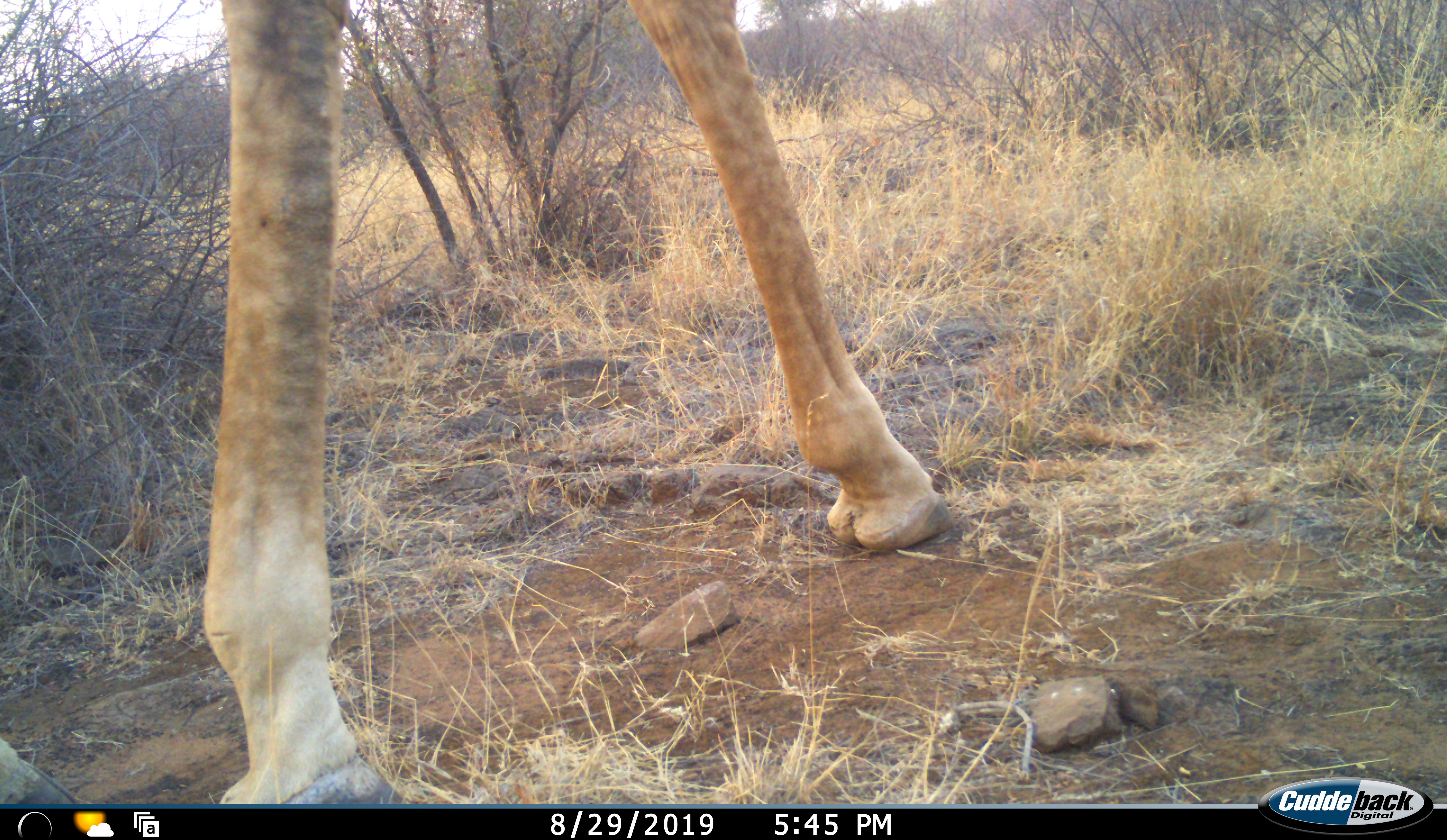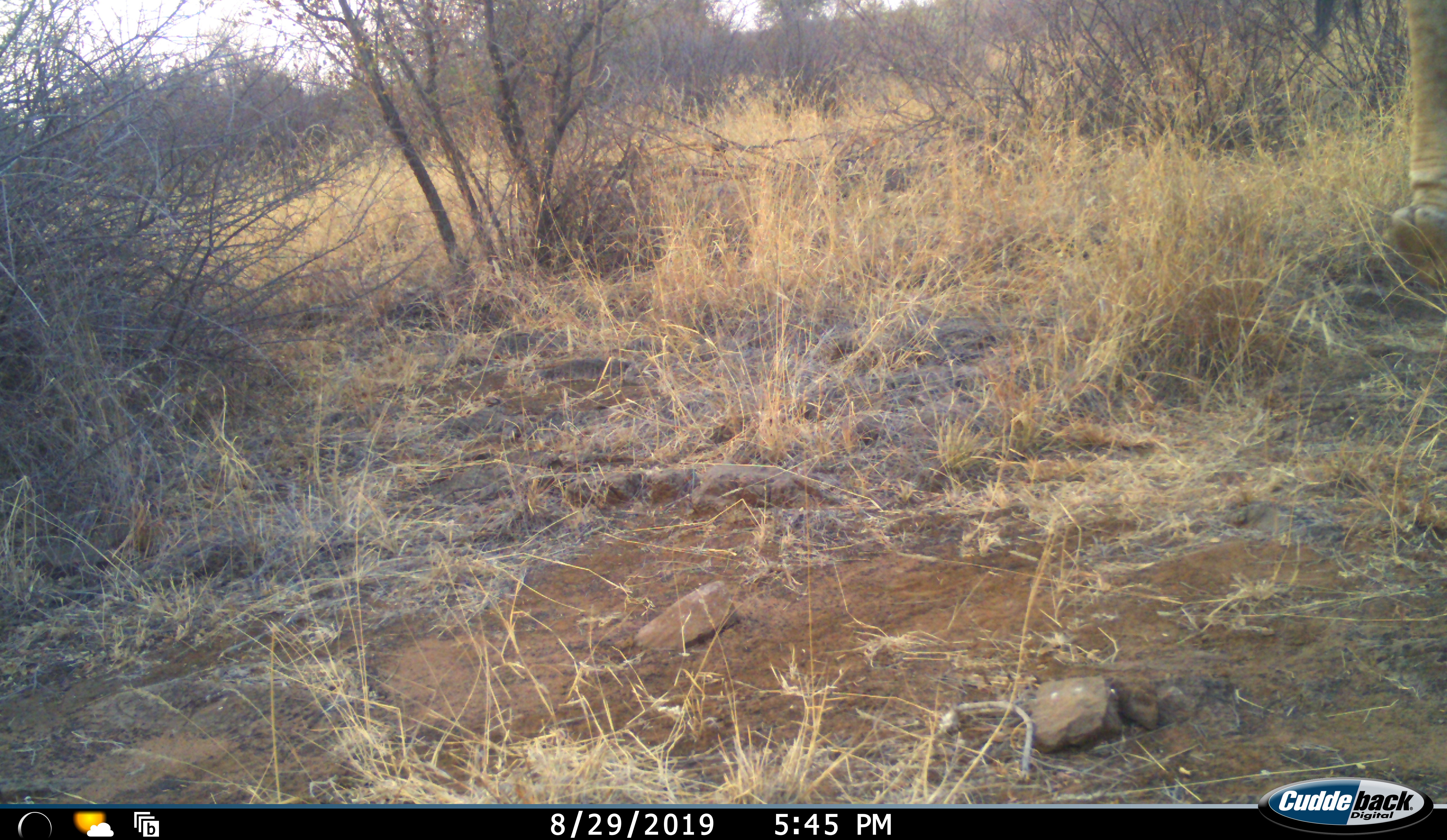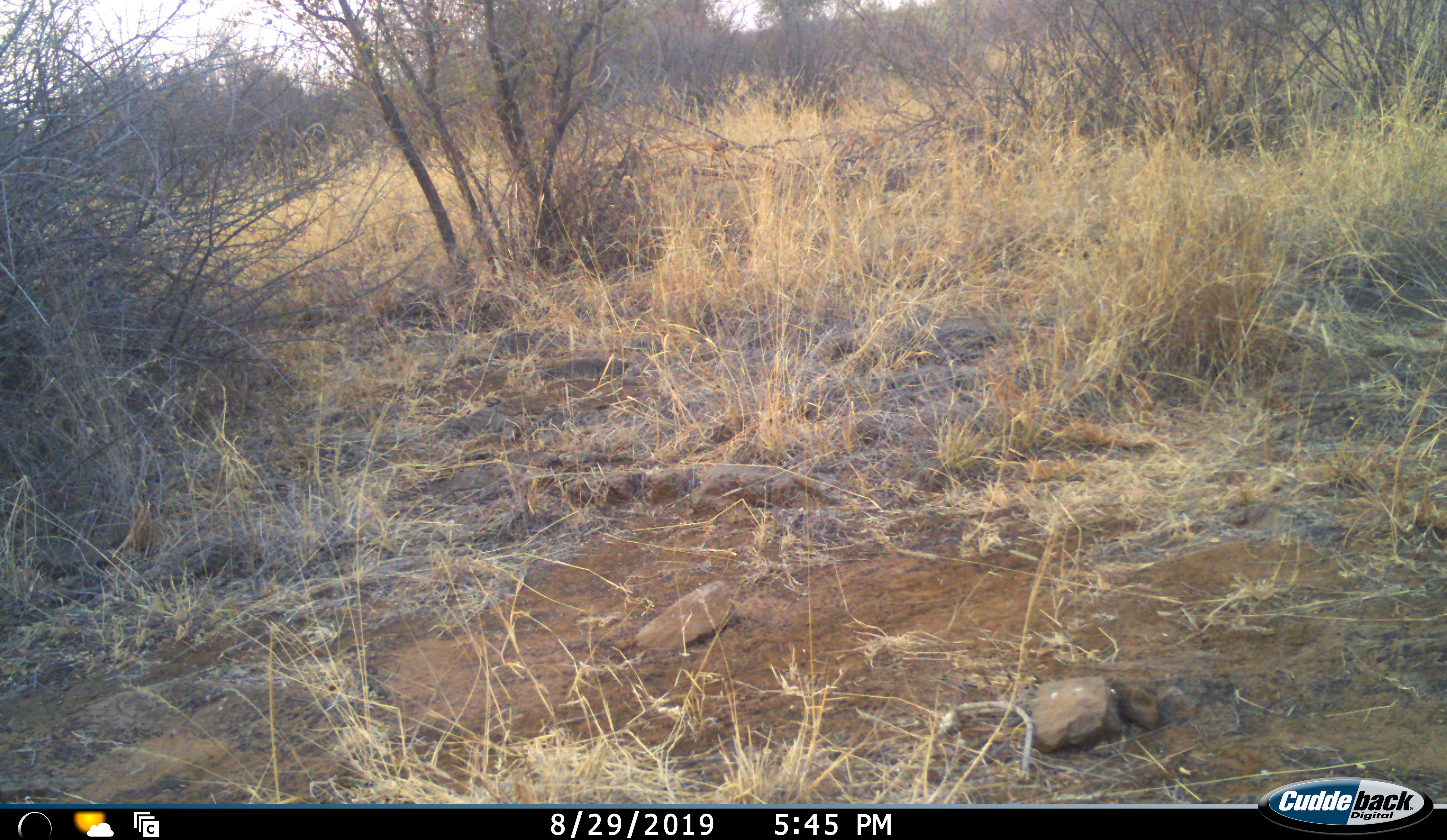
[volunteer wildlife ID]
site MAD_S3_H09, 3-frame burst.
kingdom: Animalia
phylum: Chordata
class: Mammalia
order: Artiodactyla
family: Giraffidae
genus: Giraffa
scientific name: Giraffa camelopardalis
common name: giraffe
Giraffe (Giraffa camelopardalis), count 1. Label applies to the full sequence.